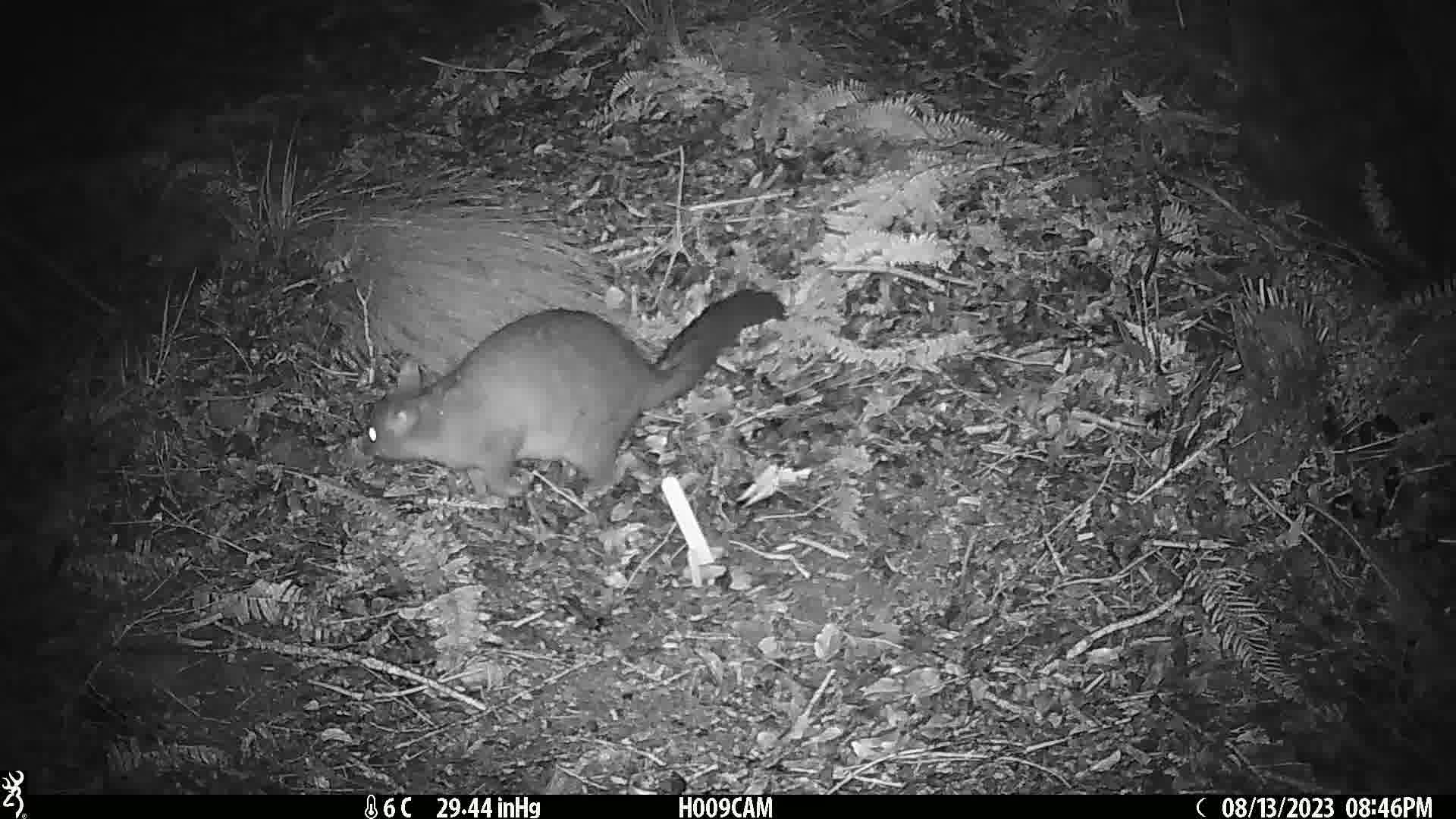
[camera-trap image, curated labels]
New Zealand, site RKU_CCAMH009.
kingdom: Animalia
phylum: Chordata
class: Mammalia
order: Diprotodontia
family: Phalangeridae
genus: Trichosurus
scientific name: Trichosurus vulpecula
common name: common brushtail possum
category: possum